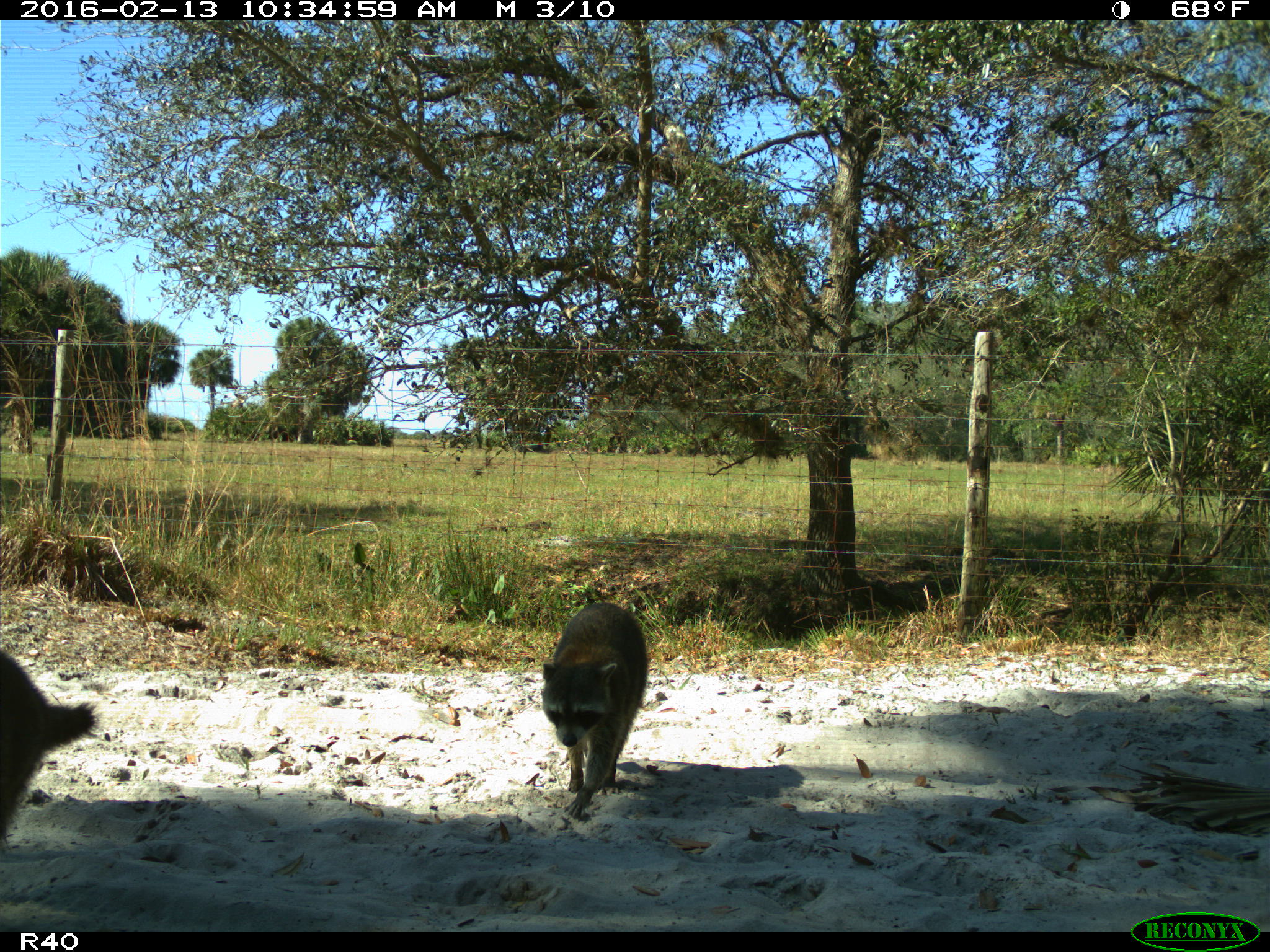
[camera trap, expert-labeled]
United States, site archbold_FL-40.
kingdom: Animalia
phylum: Chordata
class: Mammalia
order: Carnivora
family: Procyonidae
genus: Procyon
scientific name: Procyon lotor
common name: common raccoon